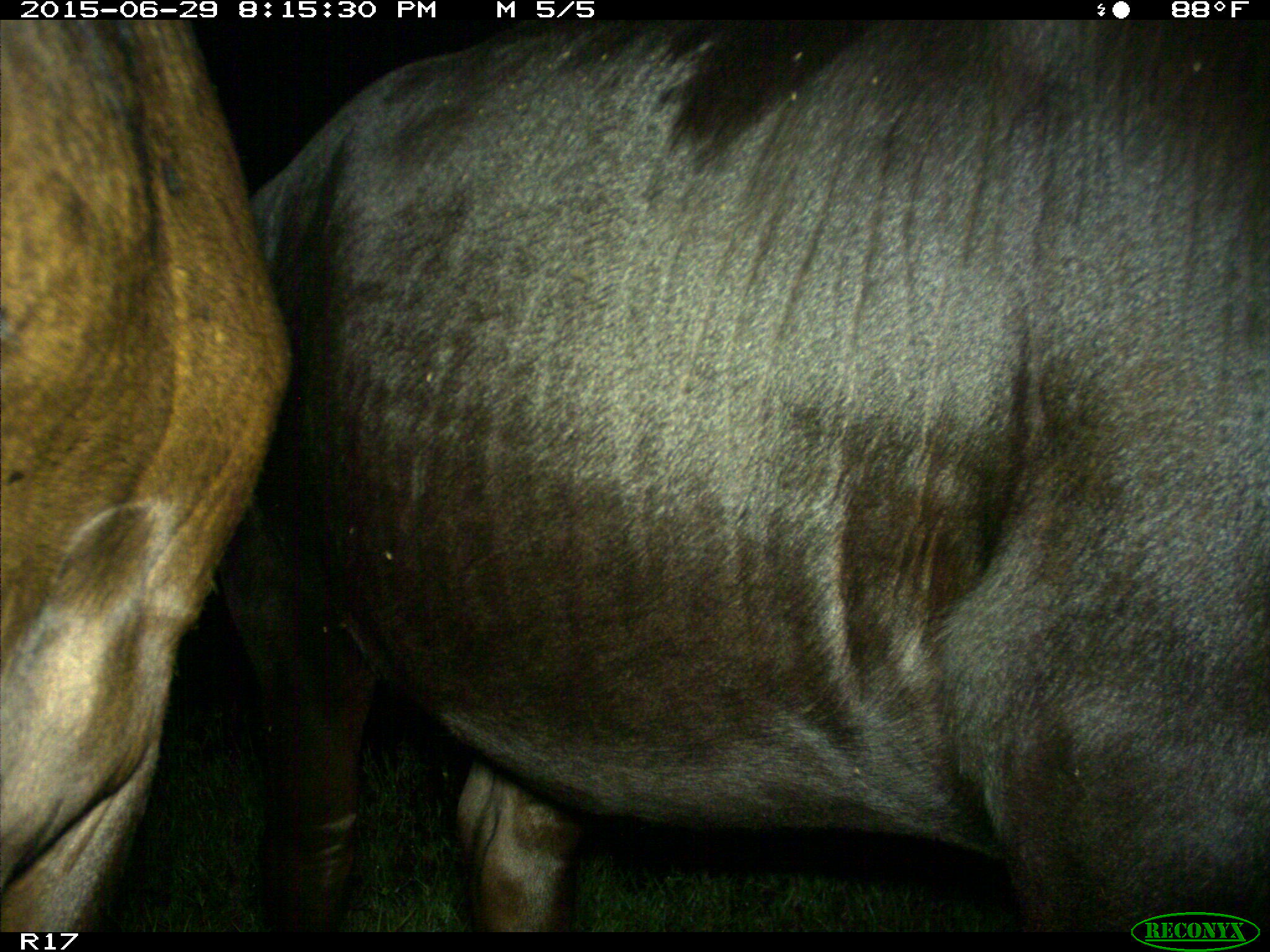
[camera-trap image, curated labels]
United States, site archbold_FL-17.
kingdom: Animalia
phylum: Chordata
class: Mammalia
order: Artiodactyla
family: Bovidae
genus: Bos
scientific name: Bos taurus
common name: domestic cow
Bos taurus (domestic cow).